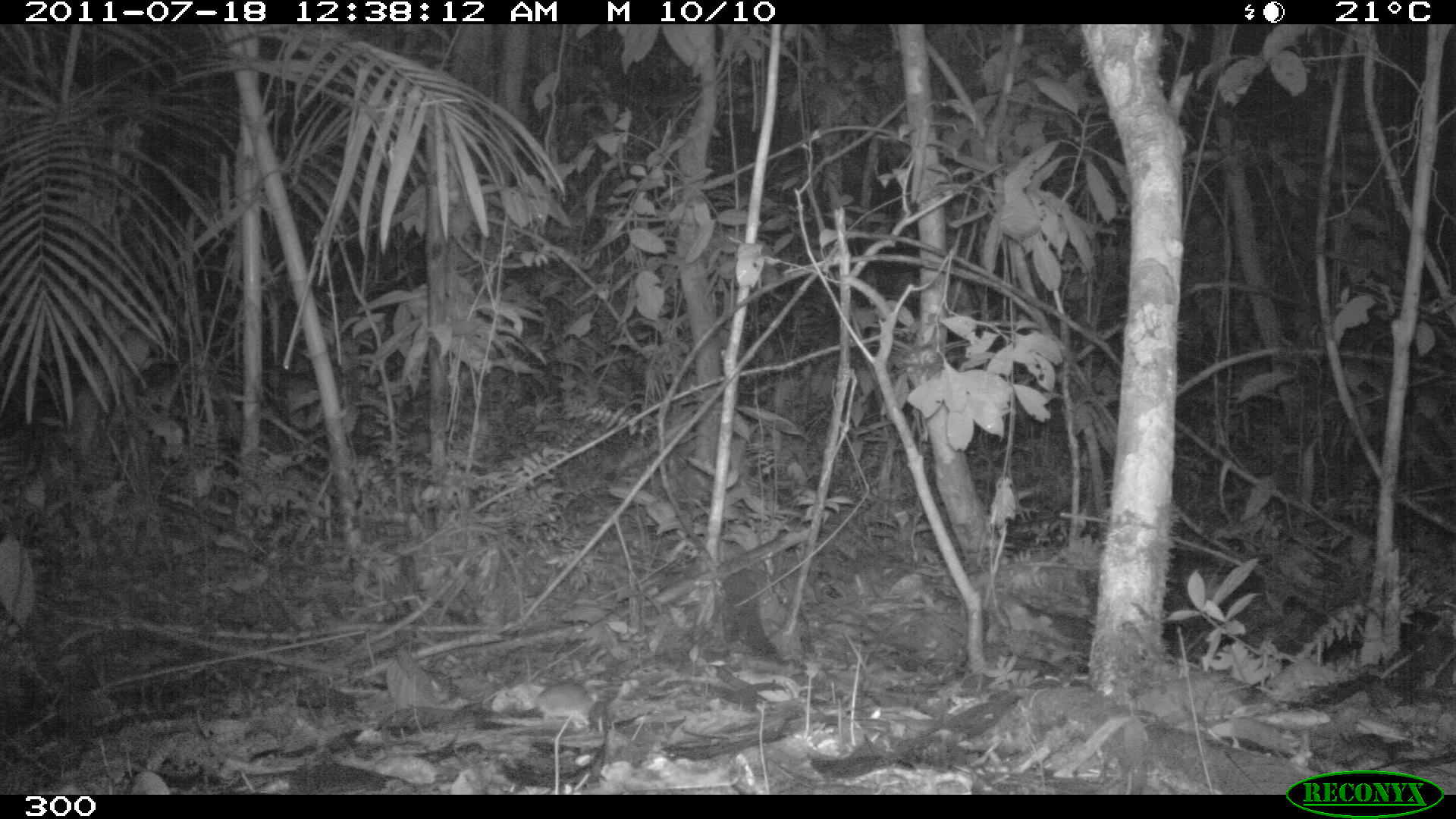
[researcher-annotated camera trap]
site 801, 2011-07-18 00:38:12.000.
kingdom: Animalia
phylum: Chordata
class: Mammalia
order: Rodentia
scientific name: Rodentia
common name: rodents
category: unknown rodent